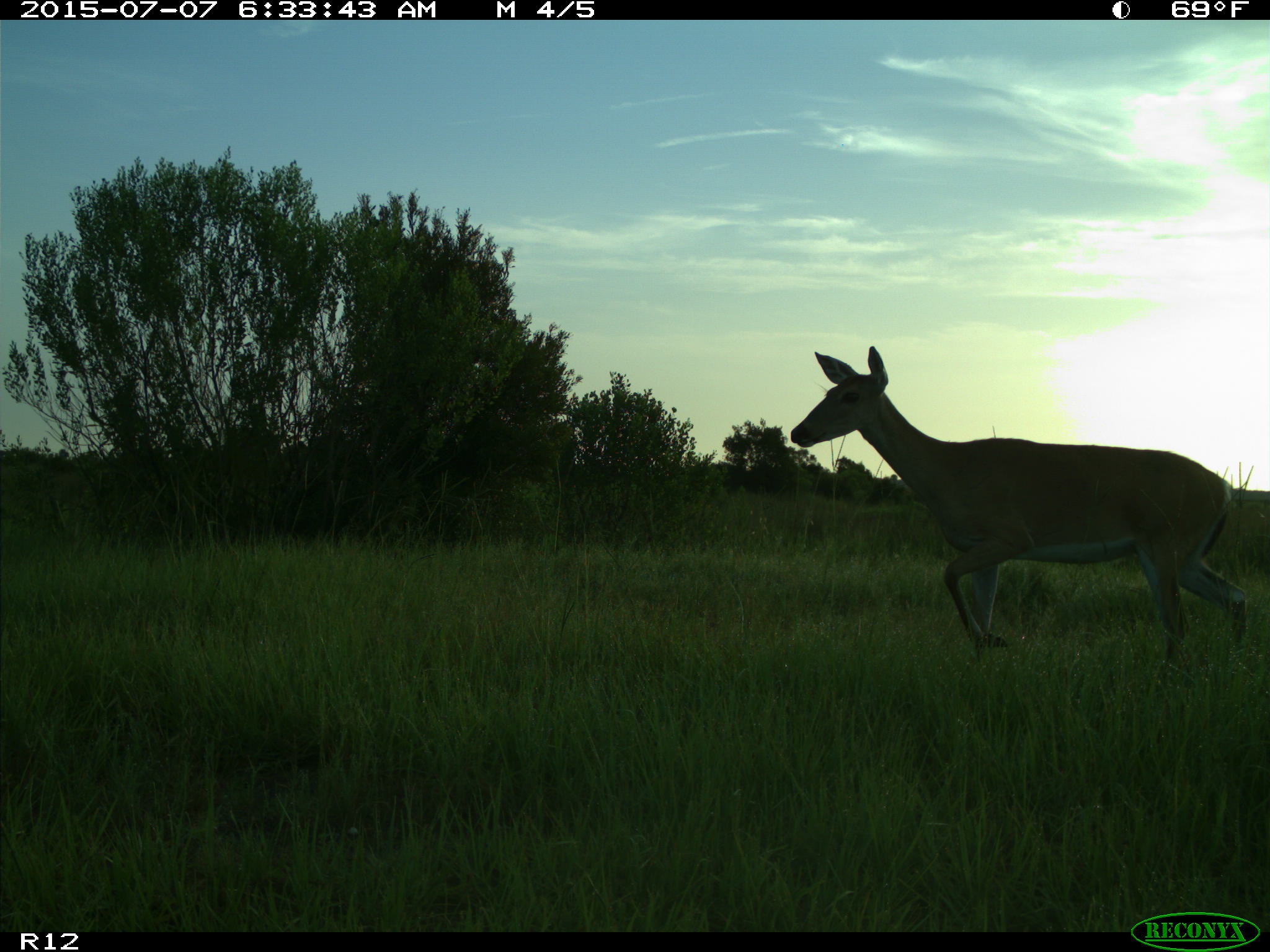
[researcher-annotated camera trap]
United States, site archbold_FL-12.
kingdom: Animalia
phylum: Chordata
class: Mammalia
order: Artiodactyla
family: Cervidae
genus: Odocoileus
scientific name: Odocoileus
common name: deer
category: unidentified deer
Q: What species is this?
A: Unidentified deer (deer) (Odocoileus).